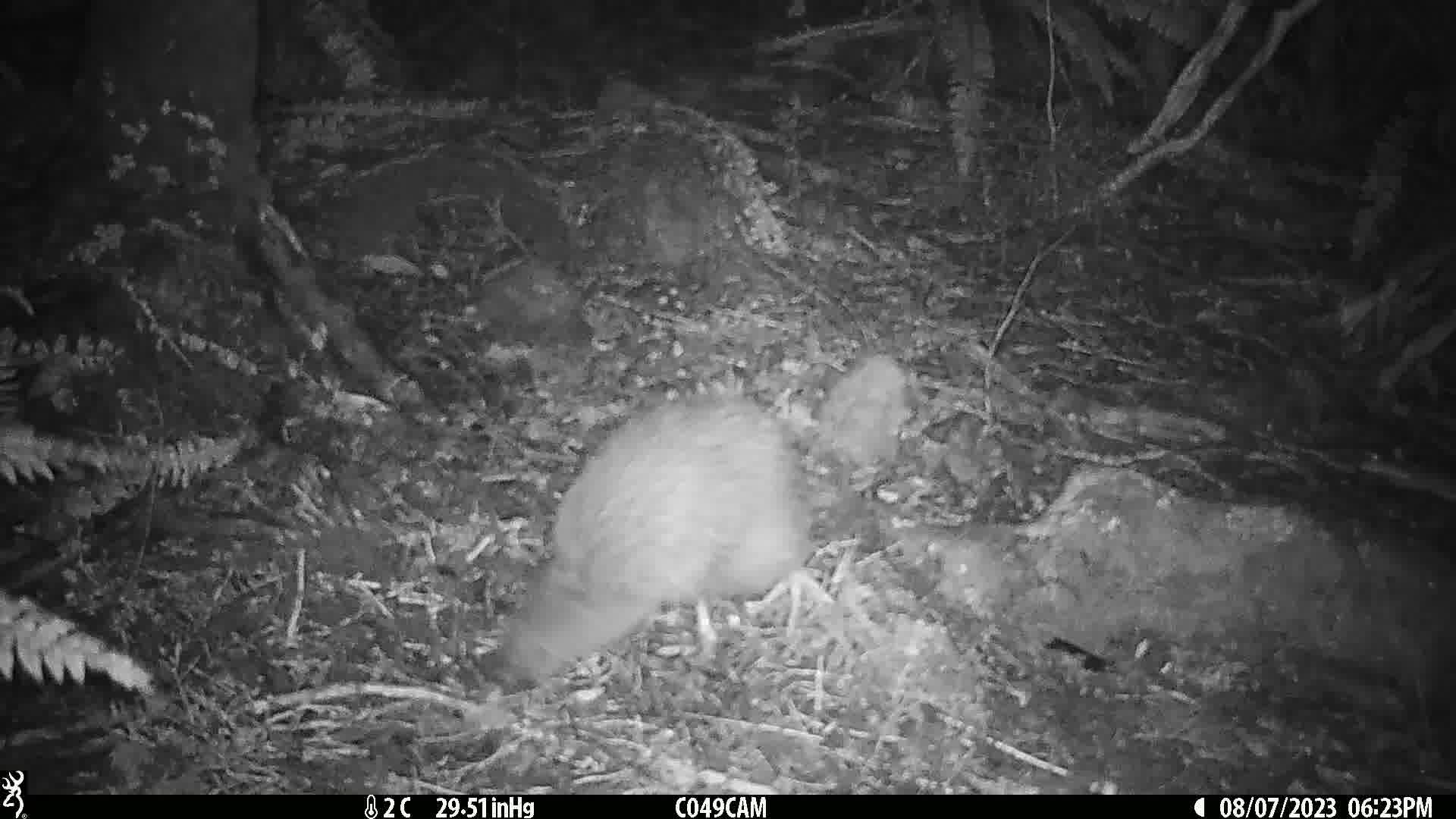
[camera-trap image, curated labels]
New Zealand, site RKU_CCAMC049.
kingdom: Animalia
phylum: Chordata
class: Aves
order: Apterygiformes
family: Apterygidae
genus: Apteryx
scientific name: Apteryx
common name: kiwi